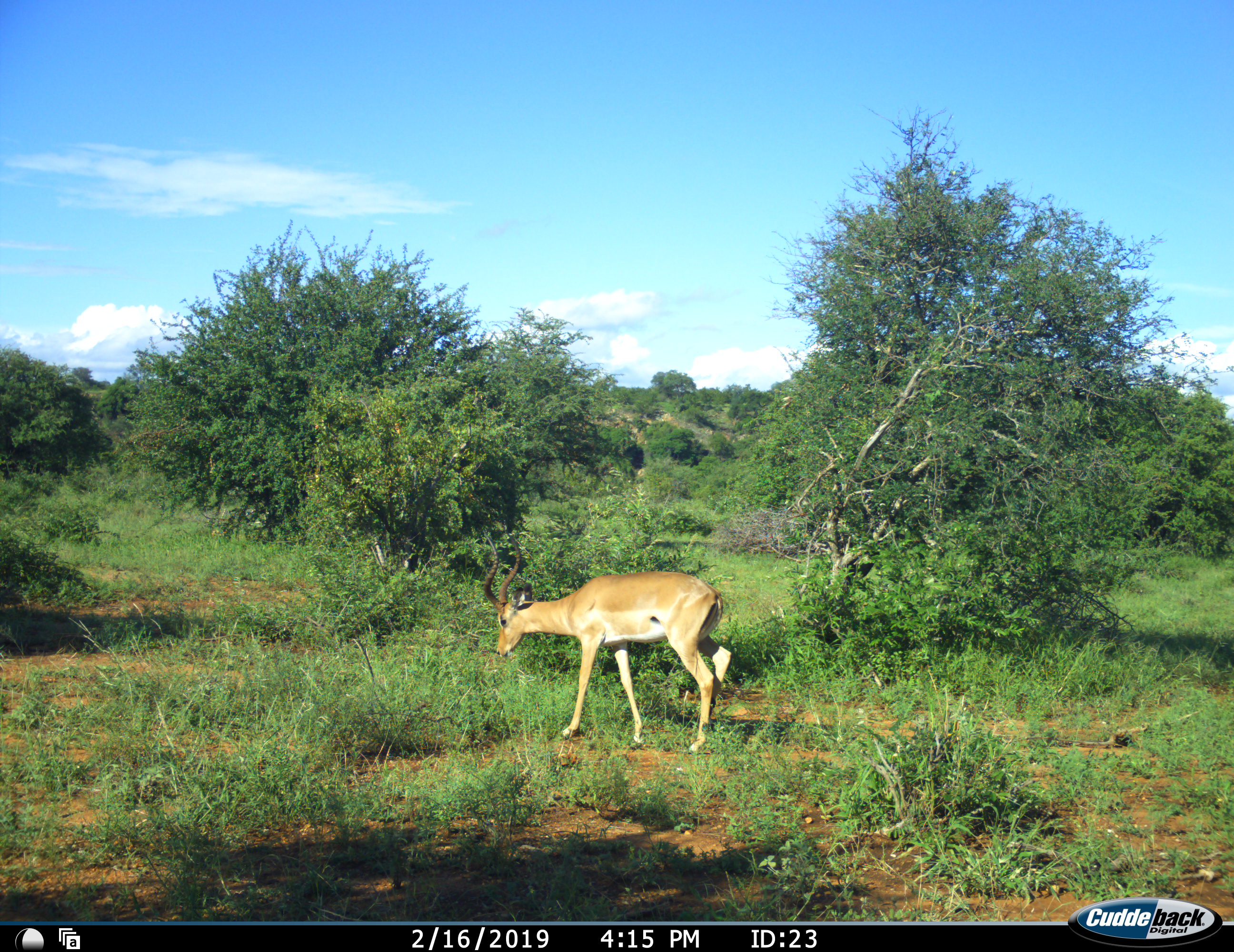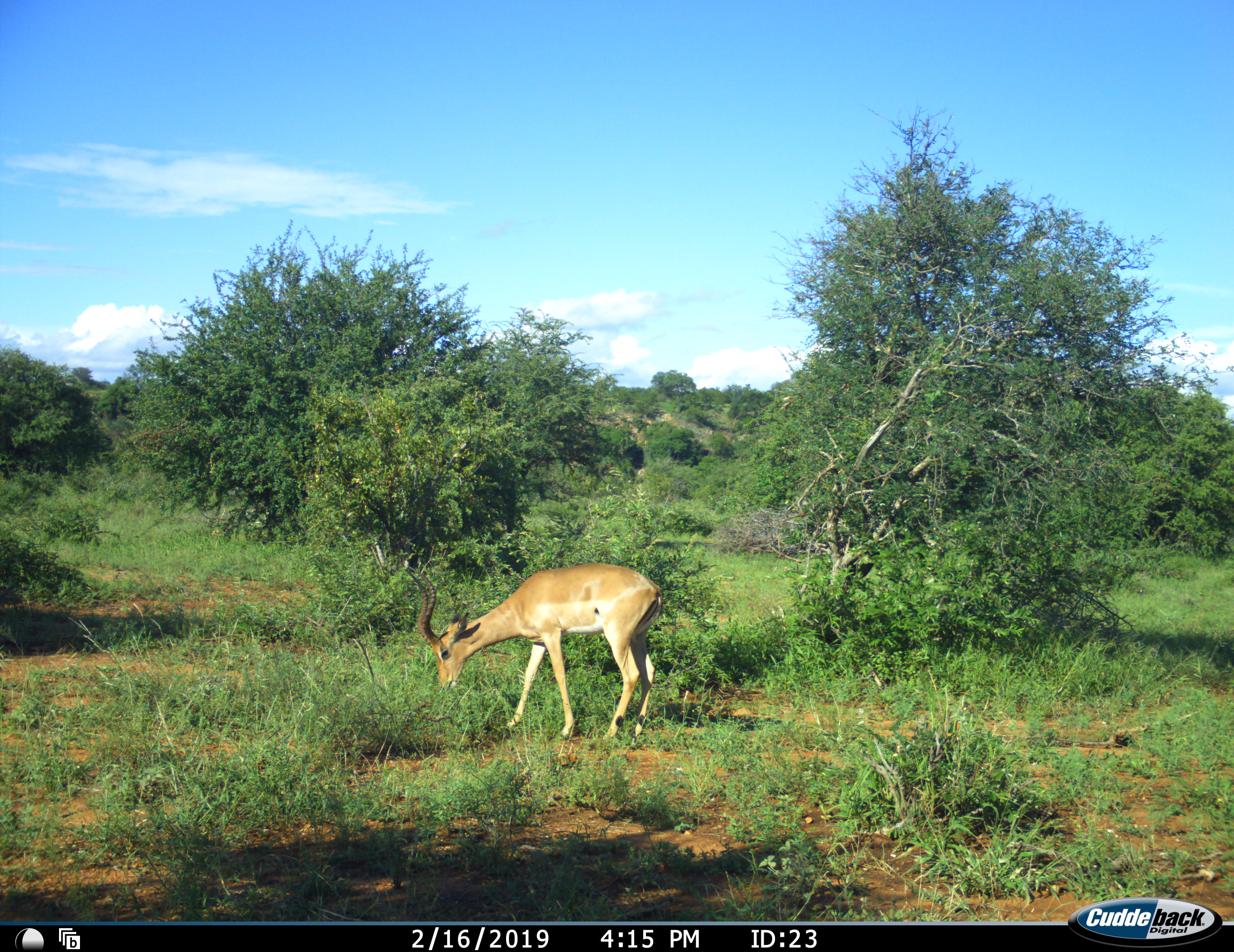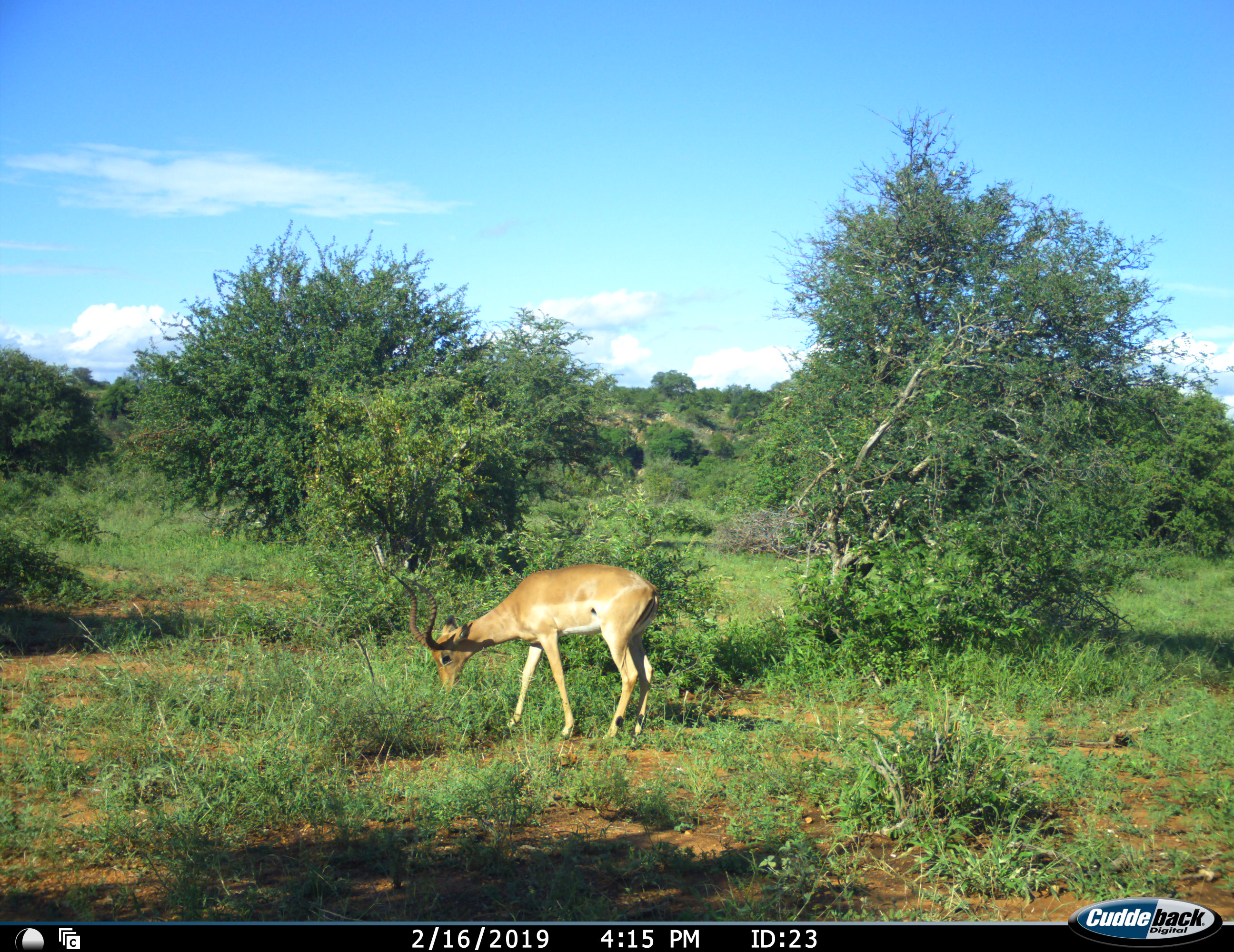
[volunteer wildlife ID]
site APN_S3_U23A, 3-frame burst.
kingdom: Animalia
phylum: Chordata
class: Mammalia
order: Artiodactyla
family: Bovidae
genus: Aepyceros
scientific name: Aepyceros melampus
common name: impala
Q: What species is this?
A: Impala (Aepyceros melampus).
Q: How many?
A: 1.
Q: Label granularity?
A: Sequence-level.